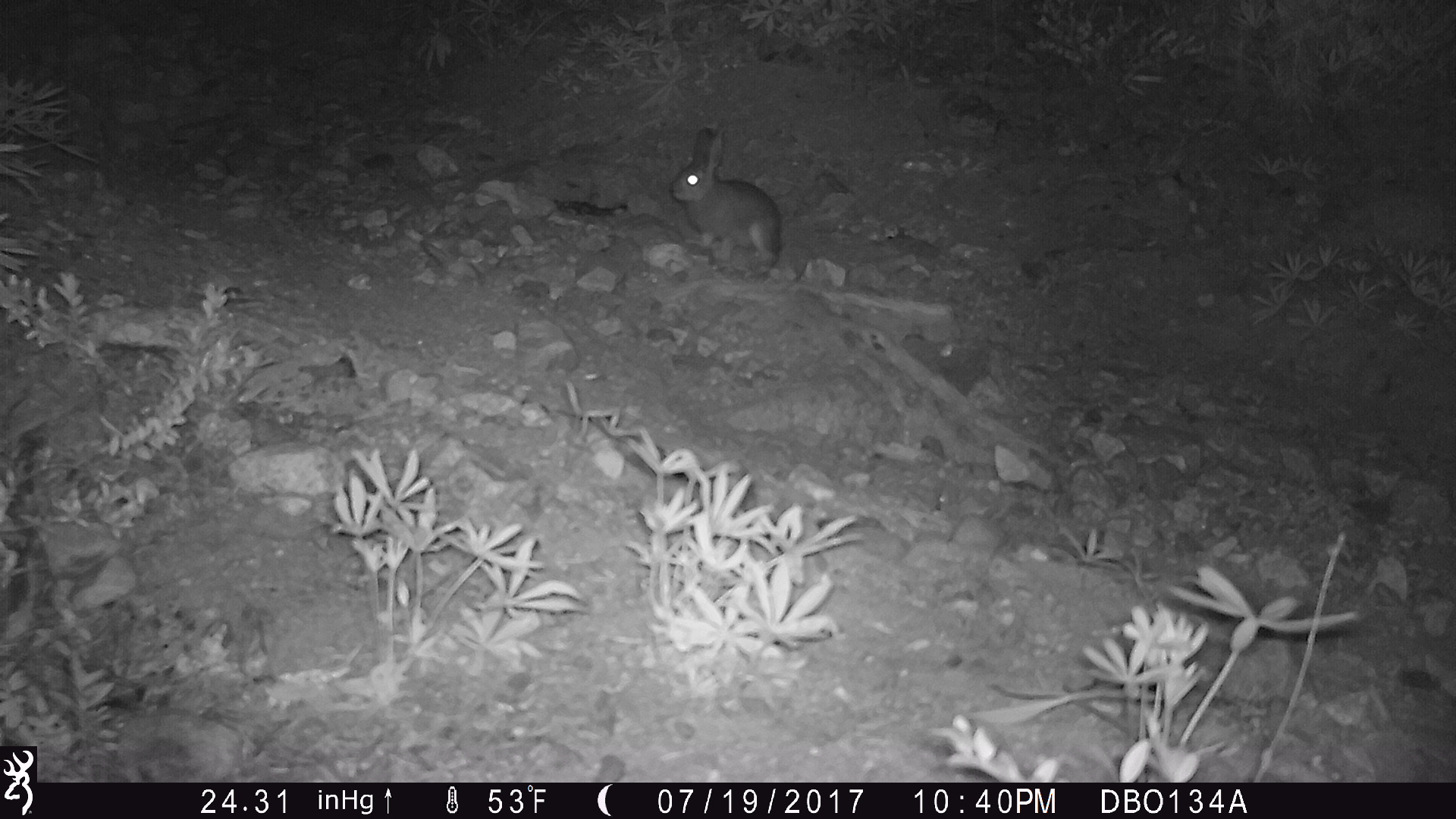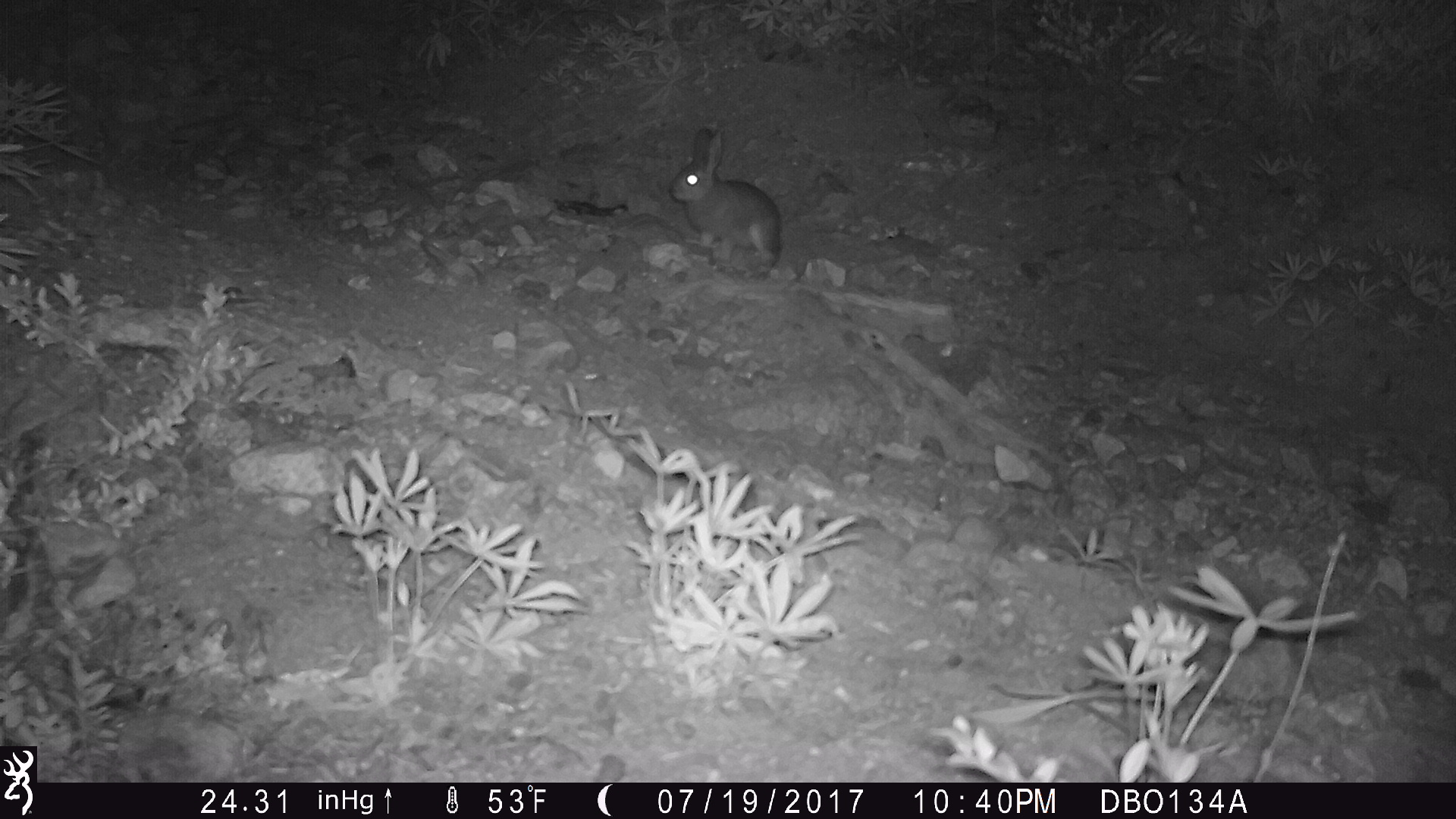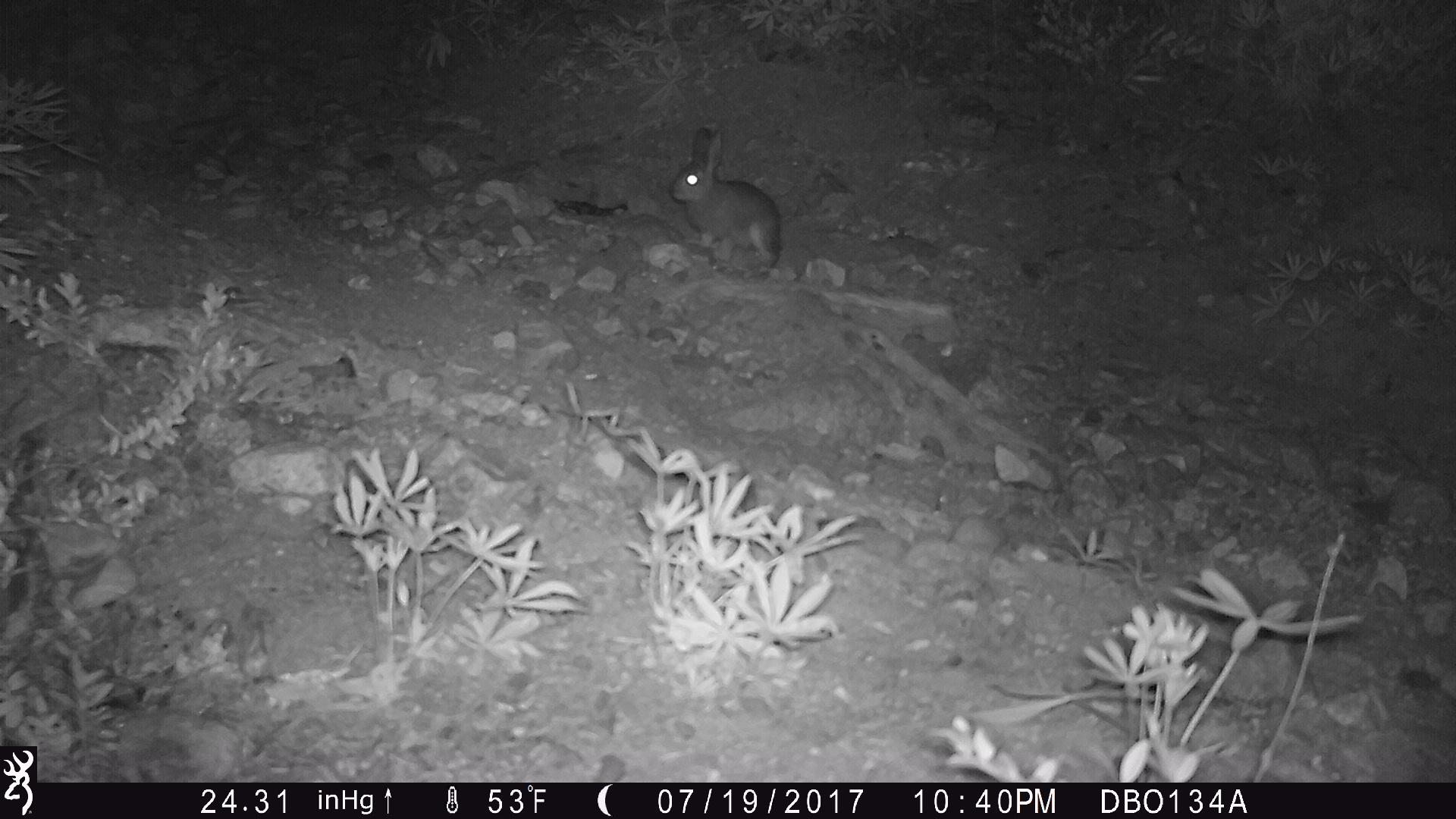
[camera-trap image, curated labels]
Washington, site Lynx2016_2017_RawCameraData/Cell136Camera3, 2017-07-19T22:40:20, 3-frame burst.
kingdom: Animalia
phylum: Chordata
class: Mammalia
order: Lagomorpha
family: Leporidae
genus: Lepus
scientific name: Lepus americanus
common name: snowshoe hare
Lepus americanus (snowshoe hare). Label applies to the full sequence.